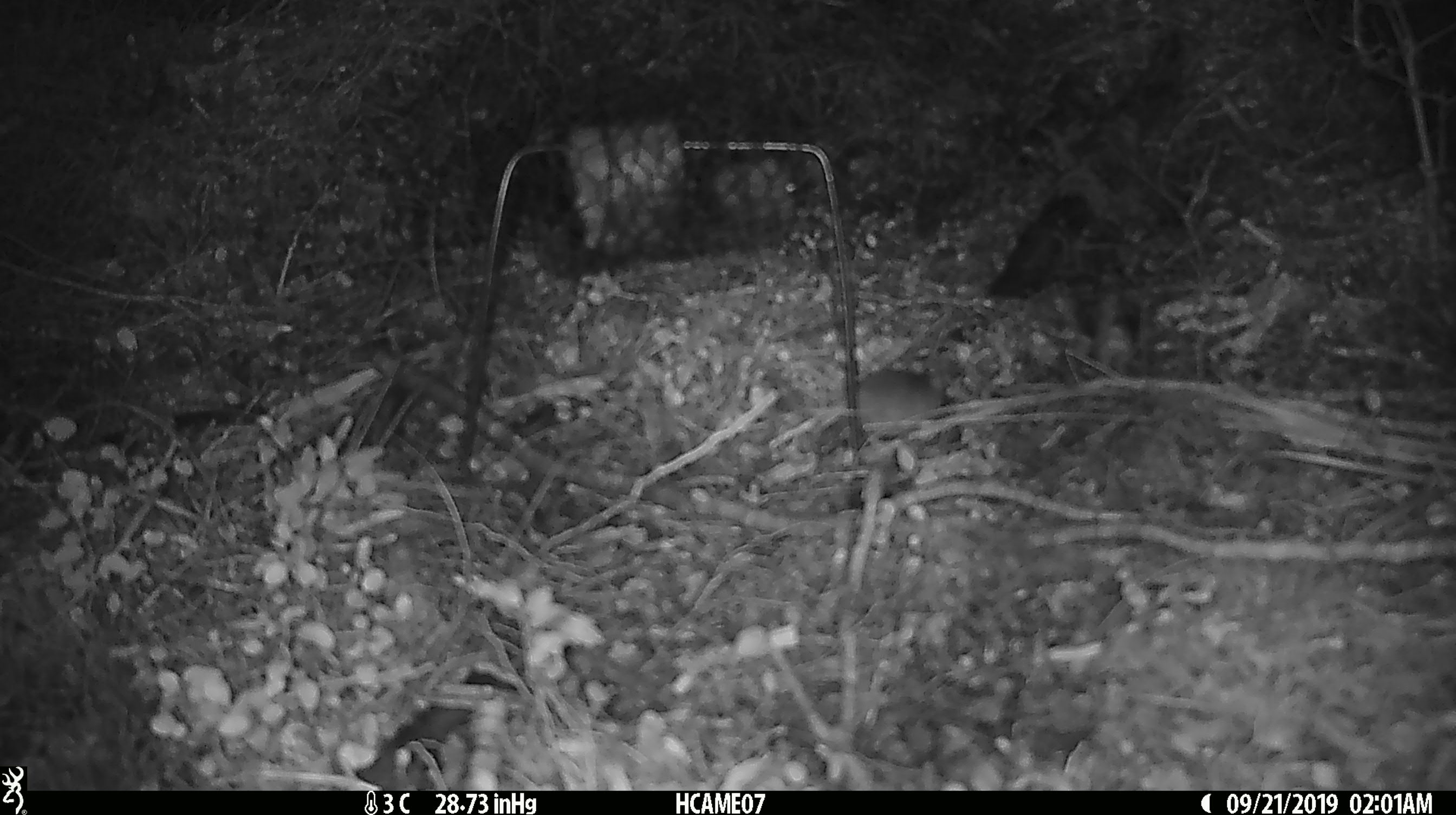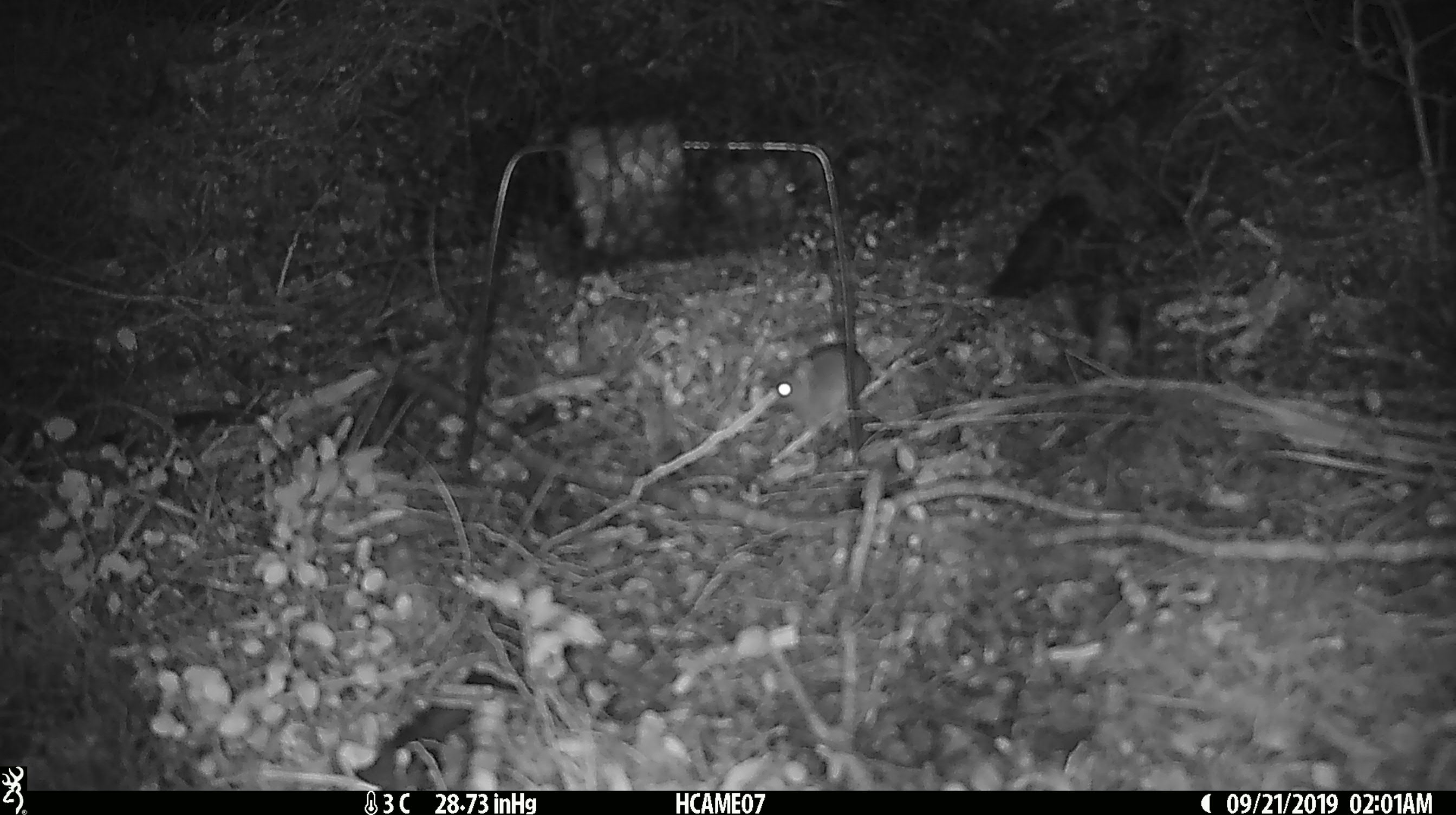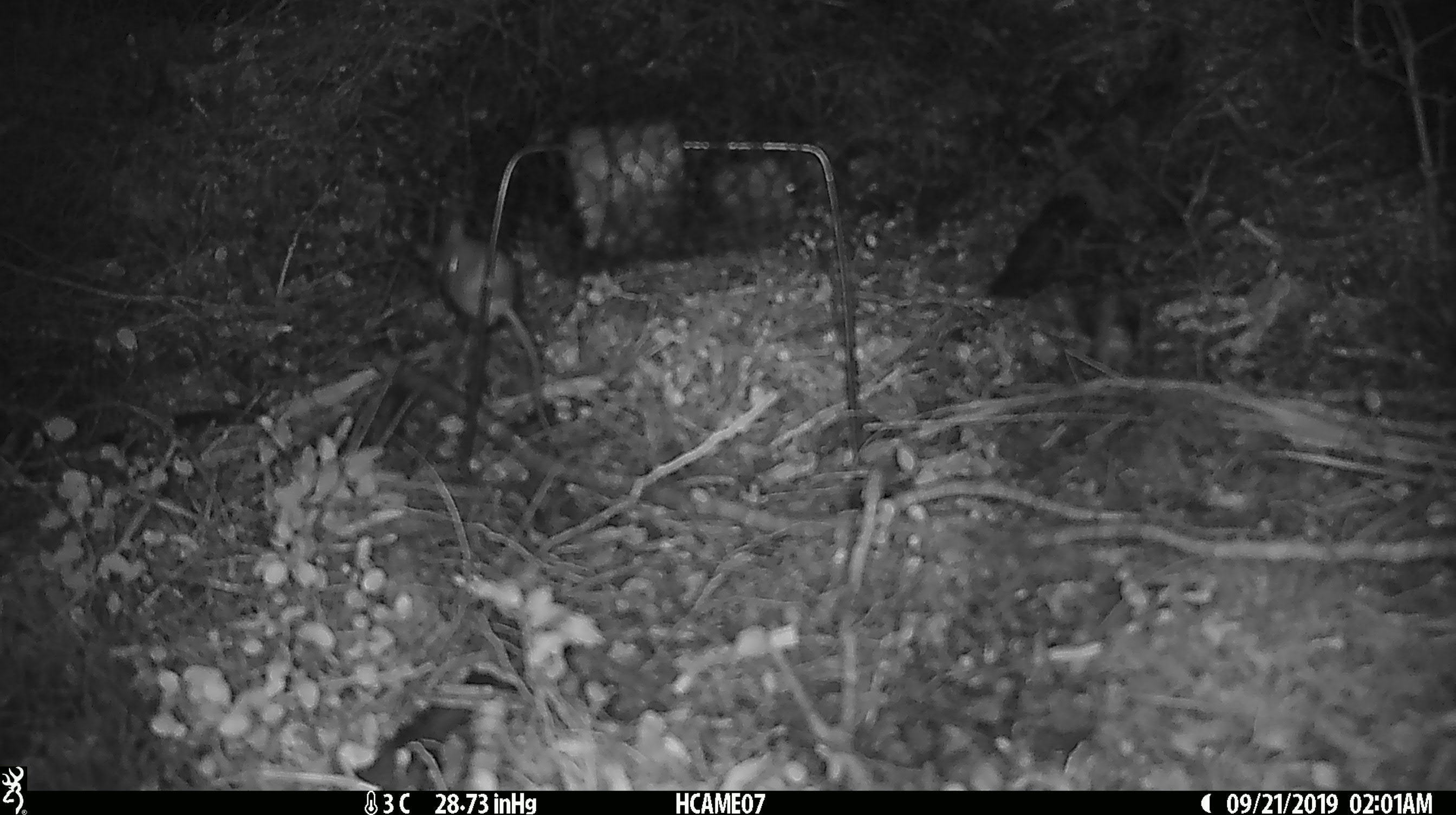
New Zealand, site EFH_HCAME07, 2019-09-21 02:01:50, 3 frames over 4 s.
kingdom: Animalia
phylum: Chordata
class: Mammalia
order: Rodentia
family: Muridae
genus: Mus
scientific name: Mus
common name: mouse